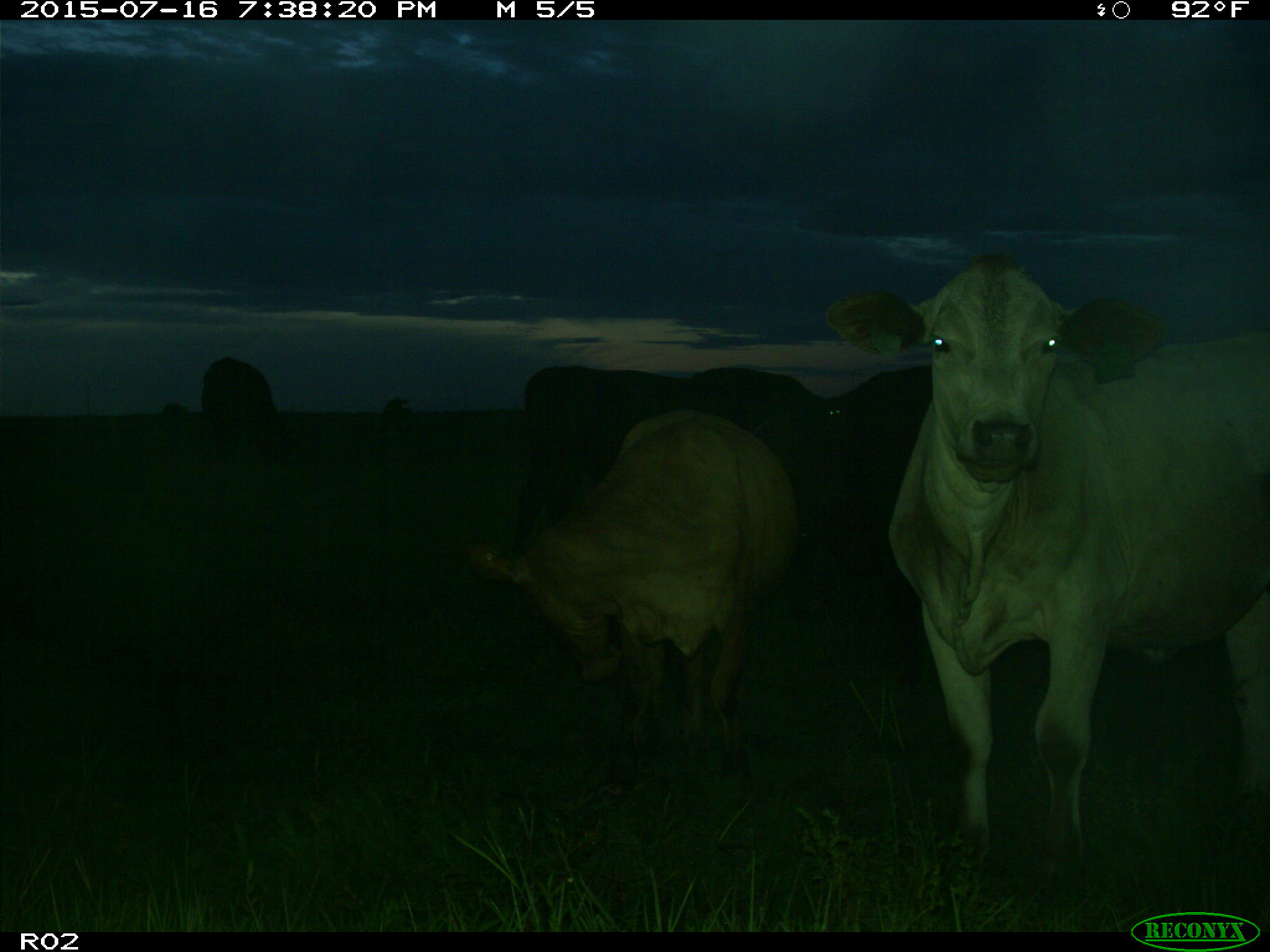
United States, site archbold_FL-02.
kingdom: Animalia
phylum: Chordata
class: Mammalia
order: Artiodactyla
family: Bovidae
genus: Bos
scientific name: Bos taurus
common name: domestic cow